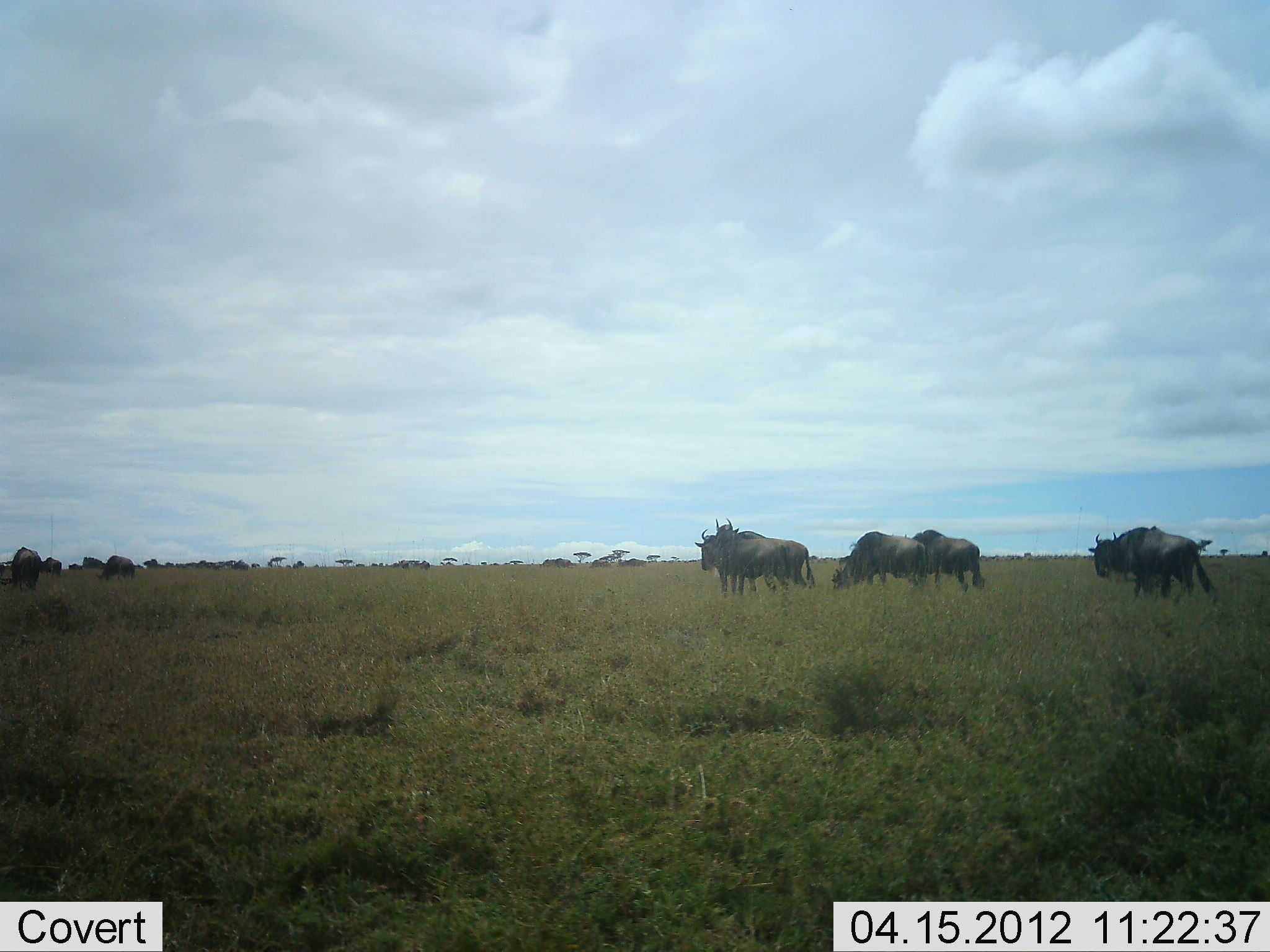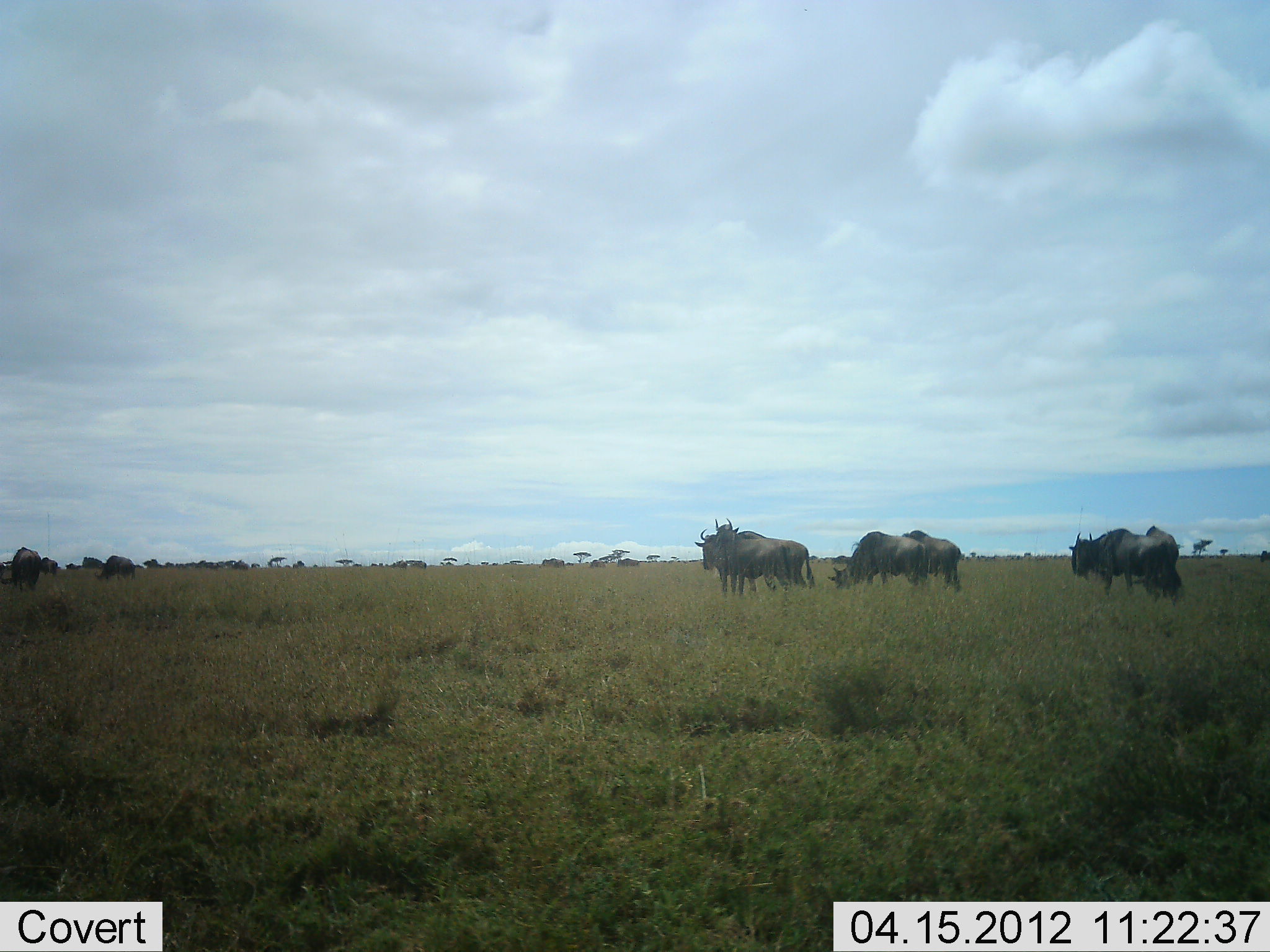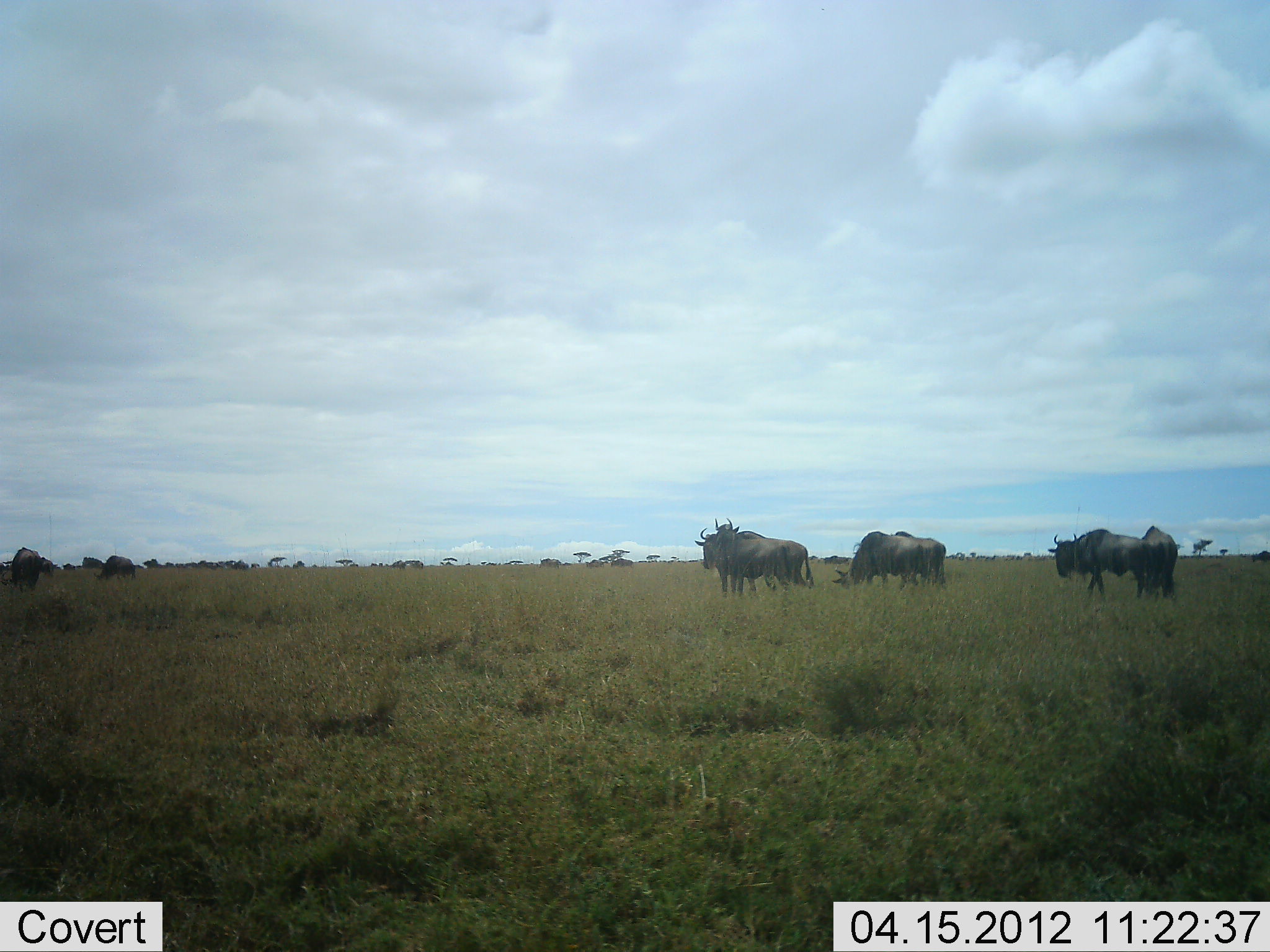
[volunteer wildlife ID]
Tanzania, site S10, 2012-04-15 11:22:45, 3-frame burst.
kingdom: Animalia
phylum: Chordata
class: Mammalia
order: Artiodactyla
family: Bovidae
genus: Connochaetes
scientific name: Connochaetes taurinus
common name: blue wildebeest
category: wildebeest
Wildebeest (blue wildebeest) (Connochaetes taurinus), count 11-50. Behavior (volunteer vote fractions): standing 67%, resting 3%, moving 57%, interacting 3%. Young present (vote fraction): 0%. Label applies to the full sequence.